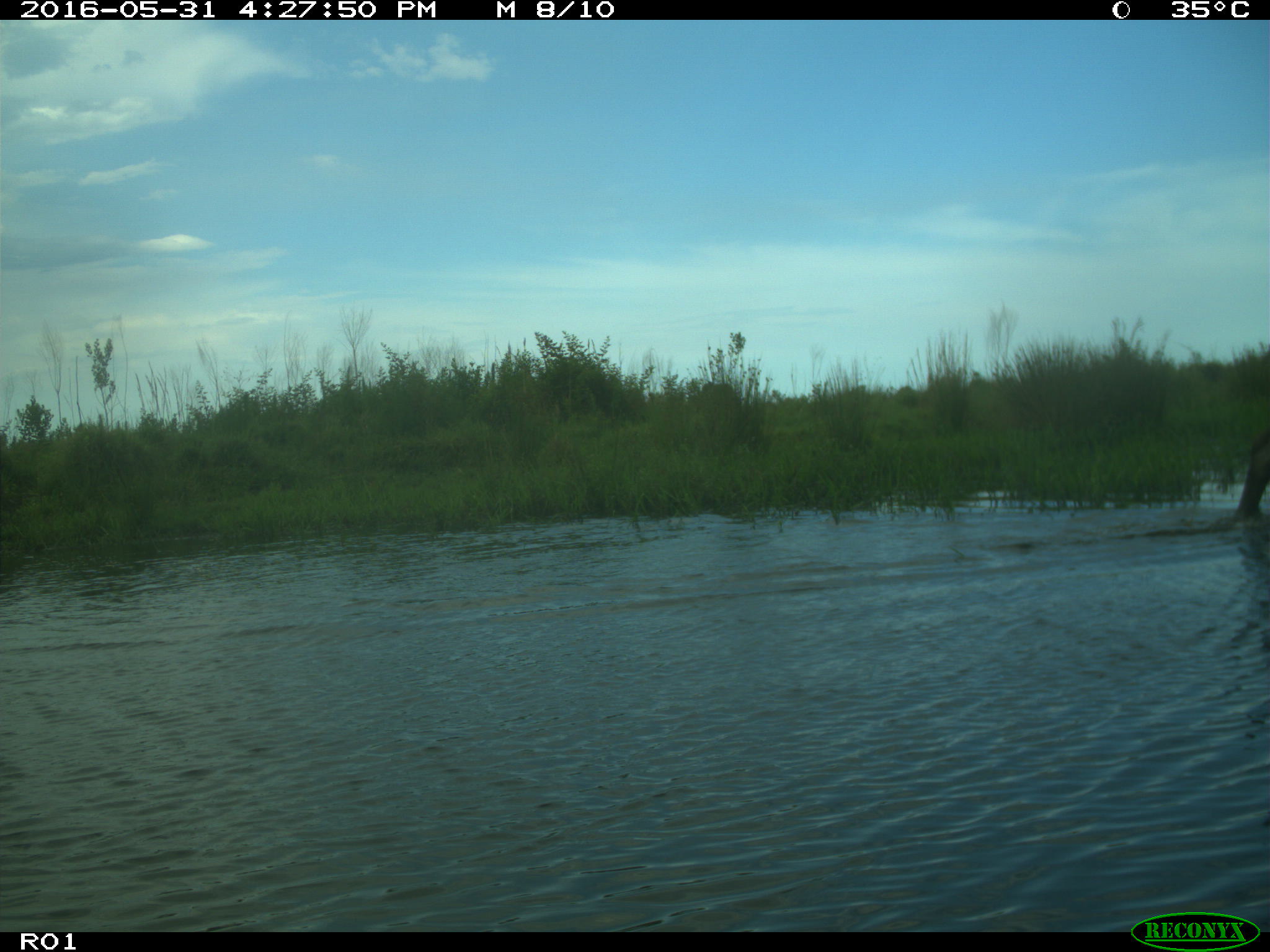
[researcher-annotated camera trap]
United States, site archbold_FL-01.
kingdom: Animalia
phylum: Chordata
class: Mammalia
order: Artiodactyla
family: Bovidae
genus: Bos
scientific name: Bos taurus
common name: domestic cow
Bos taurus (domestic cow).